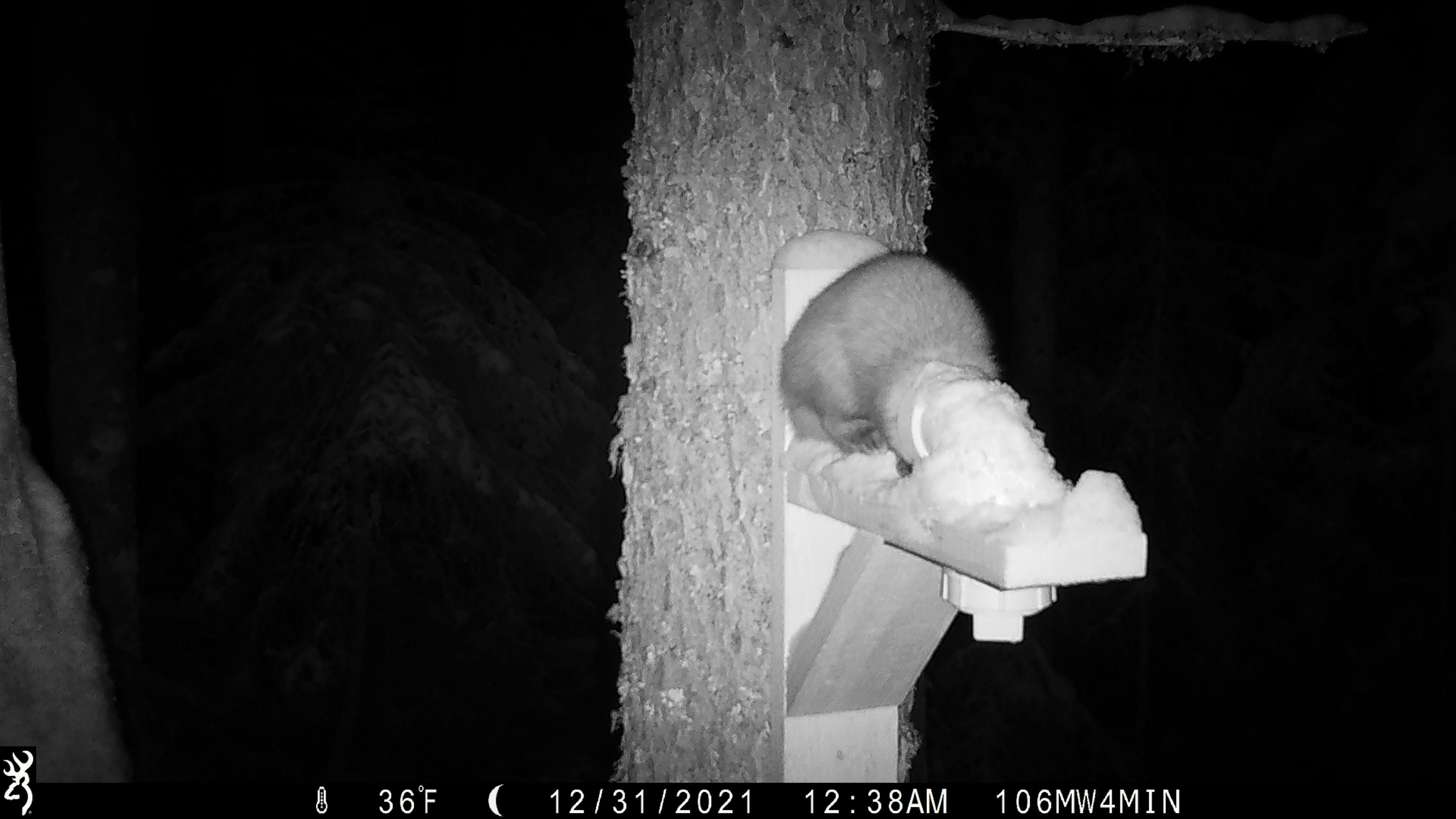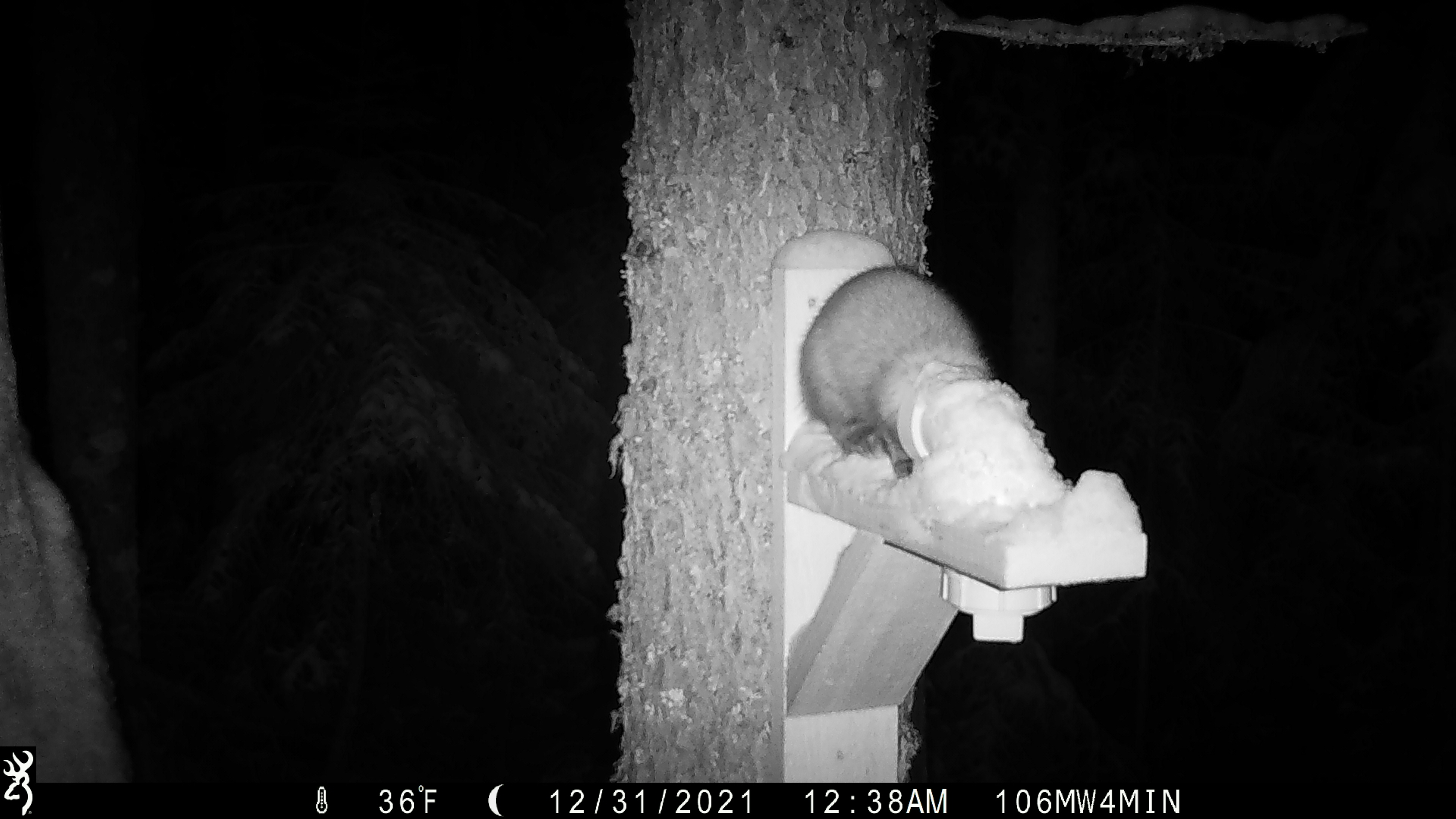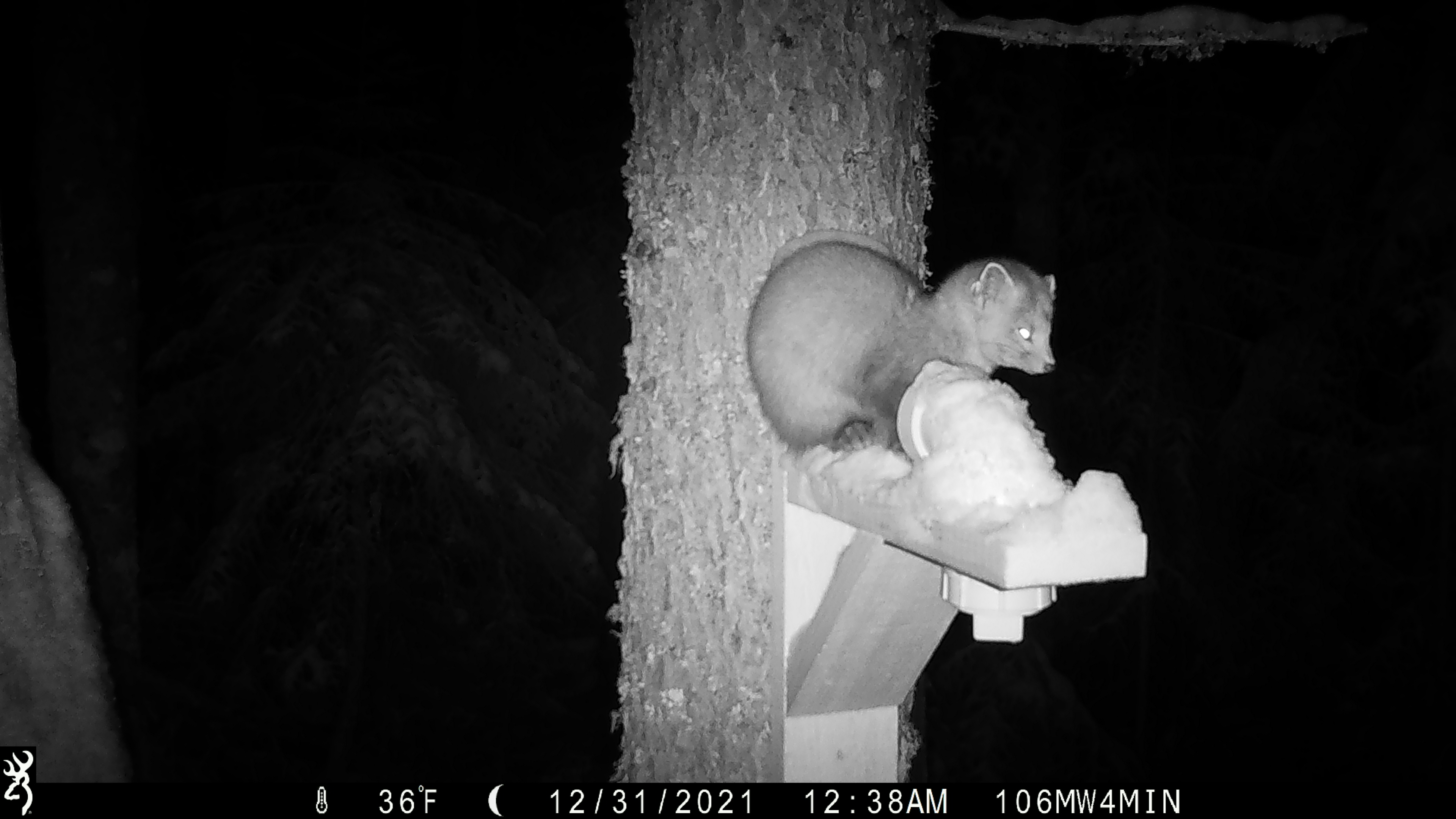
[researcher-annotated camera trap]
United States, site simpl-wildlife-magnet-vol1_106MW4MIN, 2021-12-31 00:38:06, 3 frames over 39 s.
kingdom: Animalia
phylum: Chordata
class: Mammalia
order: Carnivora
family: Mustelidae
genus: Martes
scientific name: Martes americana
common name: american marten